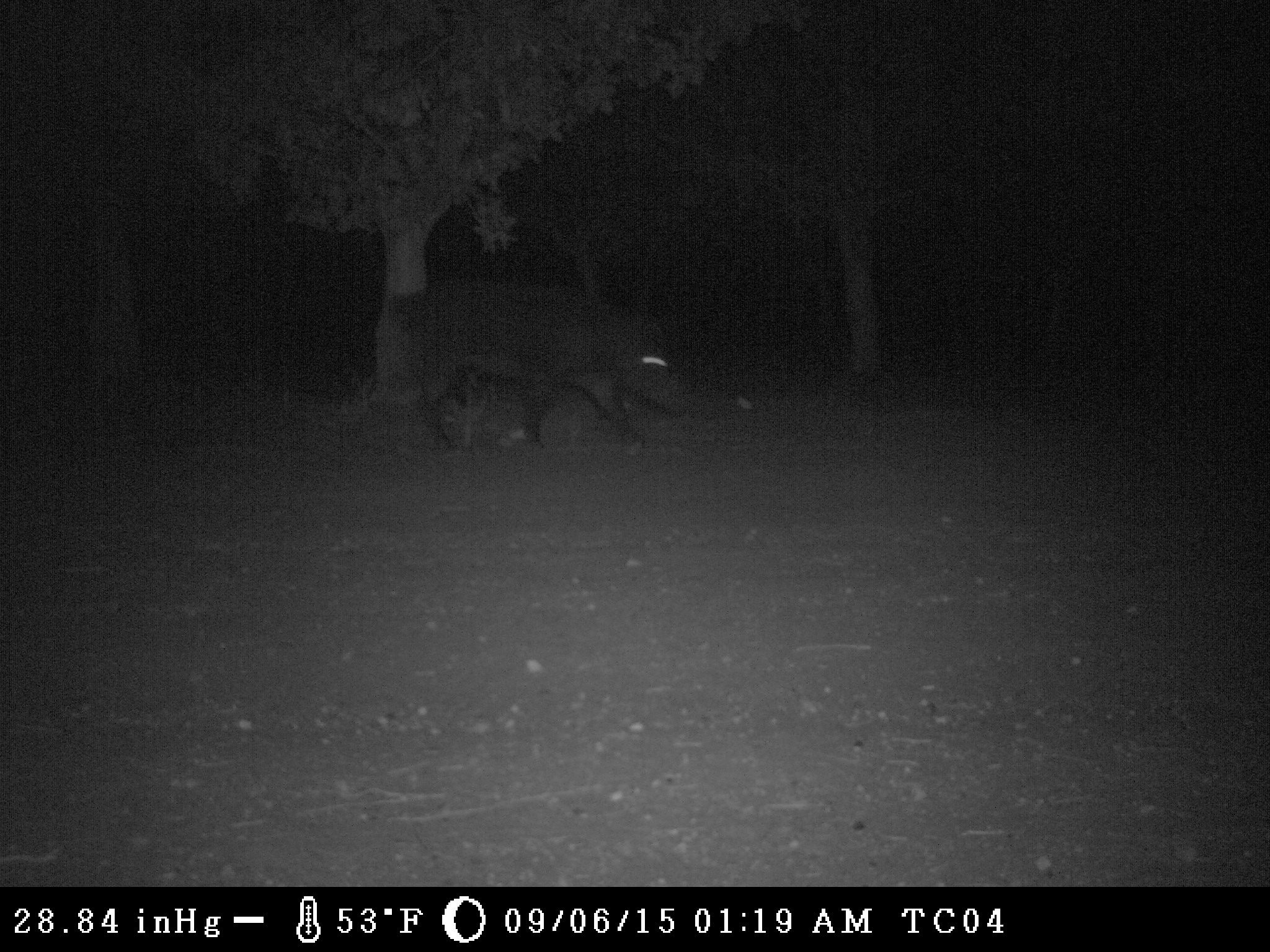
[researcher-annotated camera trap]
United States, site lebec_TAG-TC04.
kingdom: Animalia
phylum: Chordata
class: Mammalia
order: Artiodactyla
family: Suidae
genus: Sus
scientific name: Sus scrofa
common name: wild boar